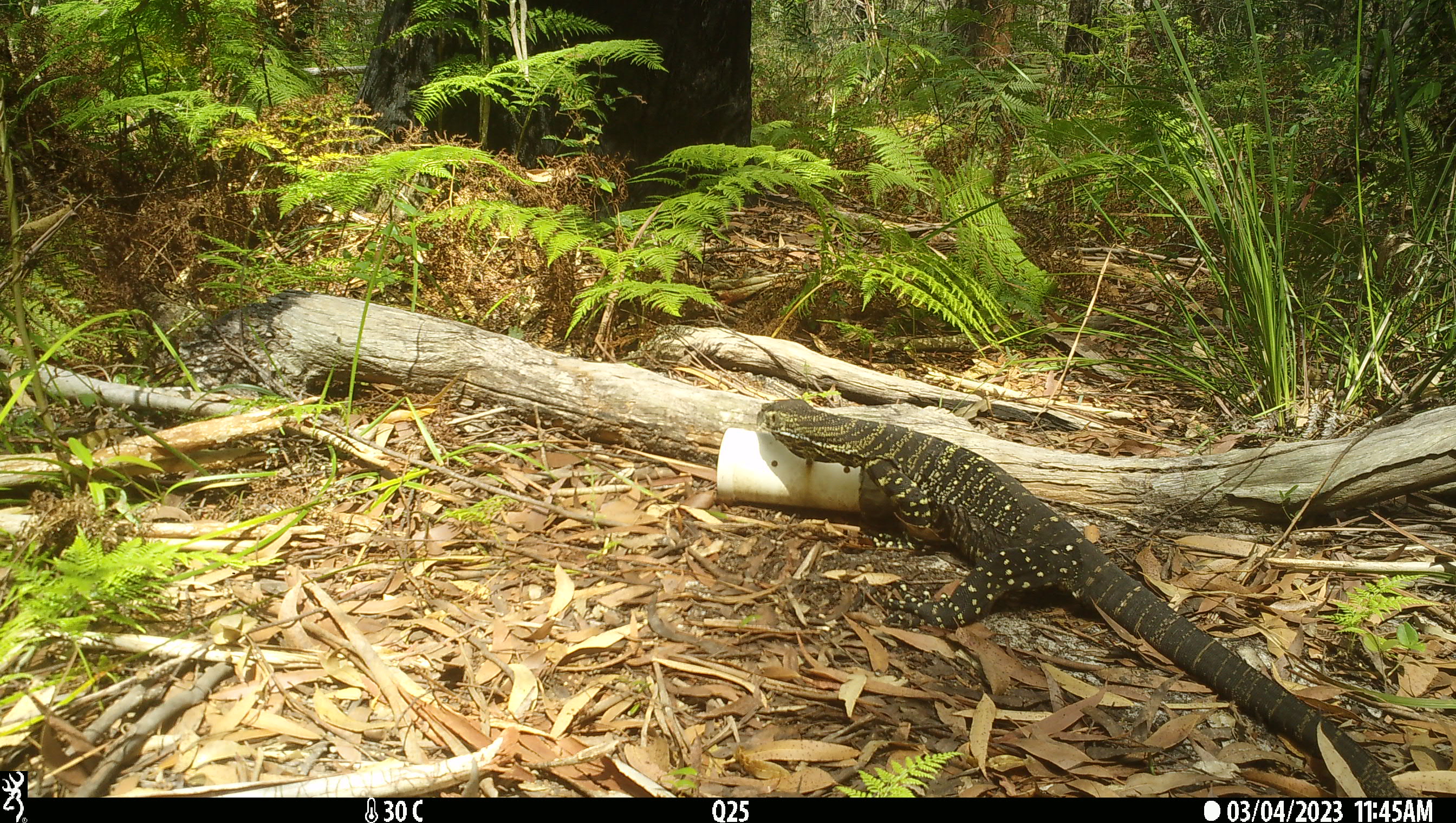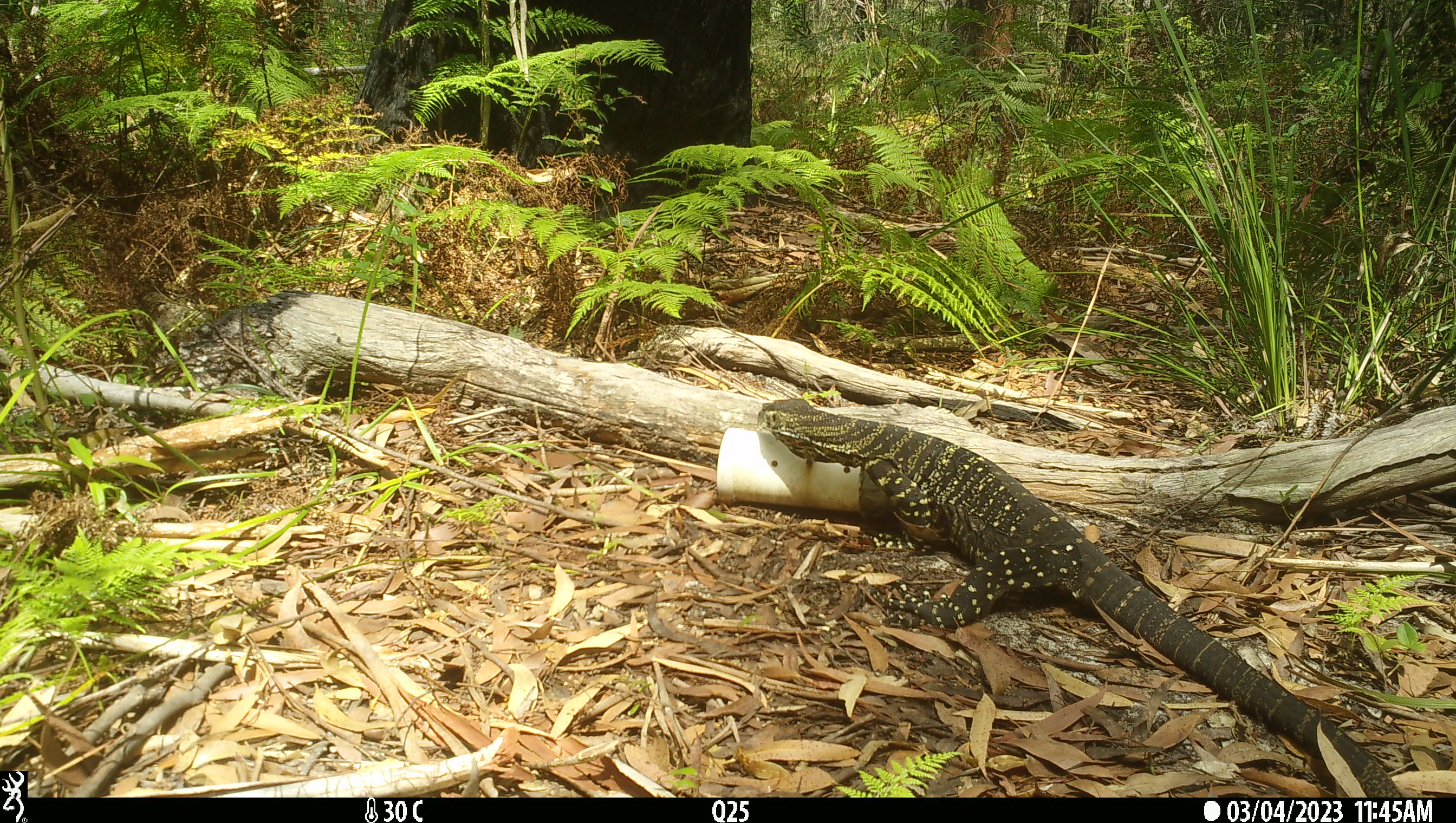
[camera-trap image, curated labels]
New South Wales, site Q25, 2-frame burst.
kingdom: Animalia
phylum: Chordata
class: Reptilia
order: Squamata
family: Varanidae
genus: Varanus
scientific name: Varanus varius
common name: lace monitor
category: goanna